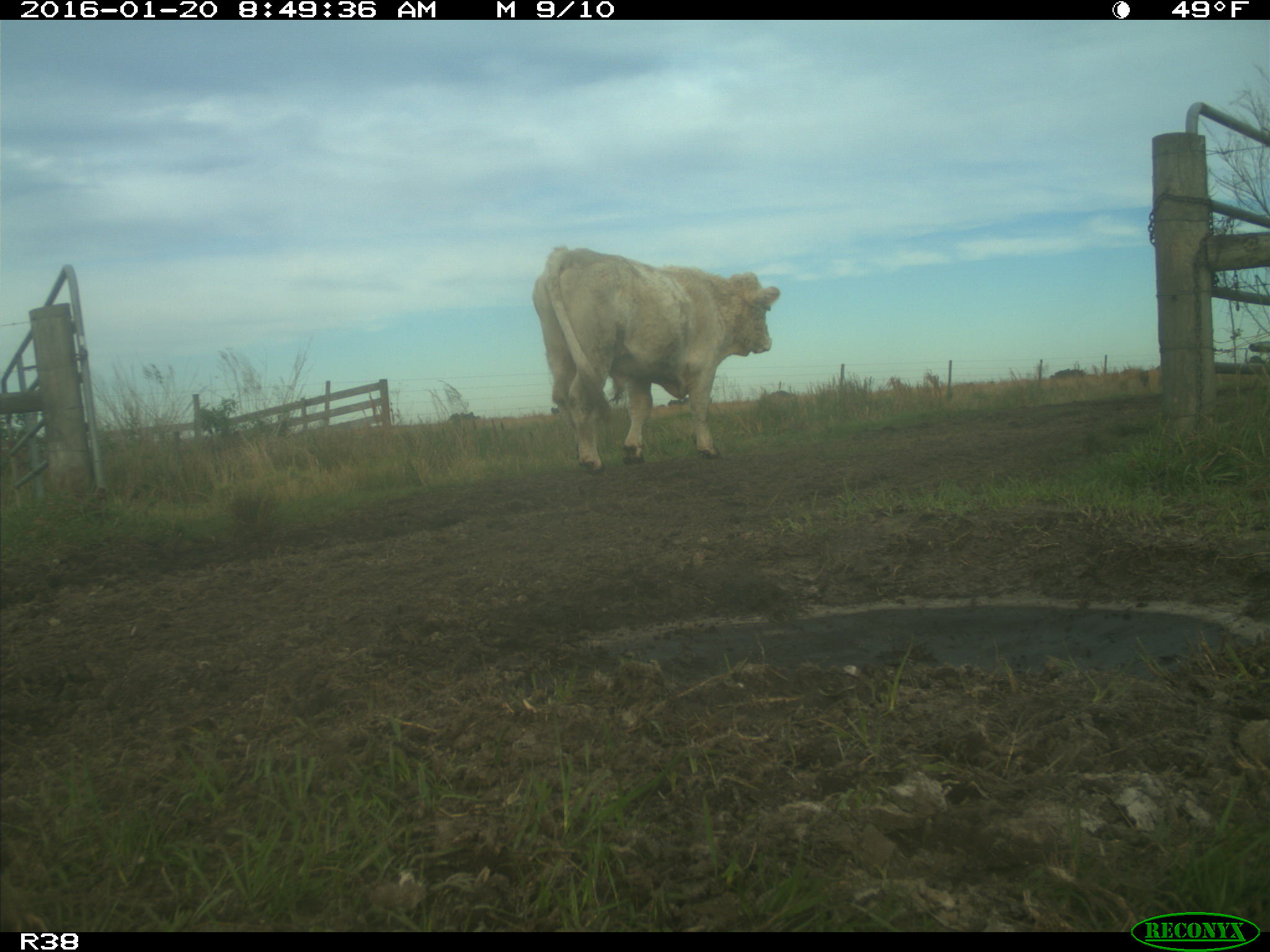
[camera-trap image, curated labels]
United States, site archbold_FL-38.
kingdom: Animalia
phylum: Chordata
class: Mammalia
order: Artiodactyla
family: Bovidae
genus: Bos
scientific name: Bos taurus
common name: domestic cow